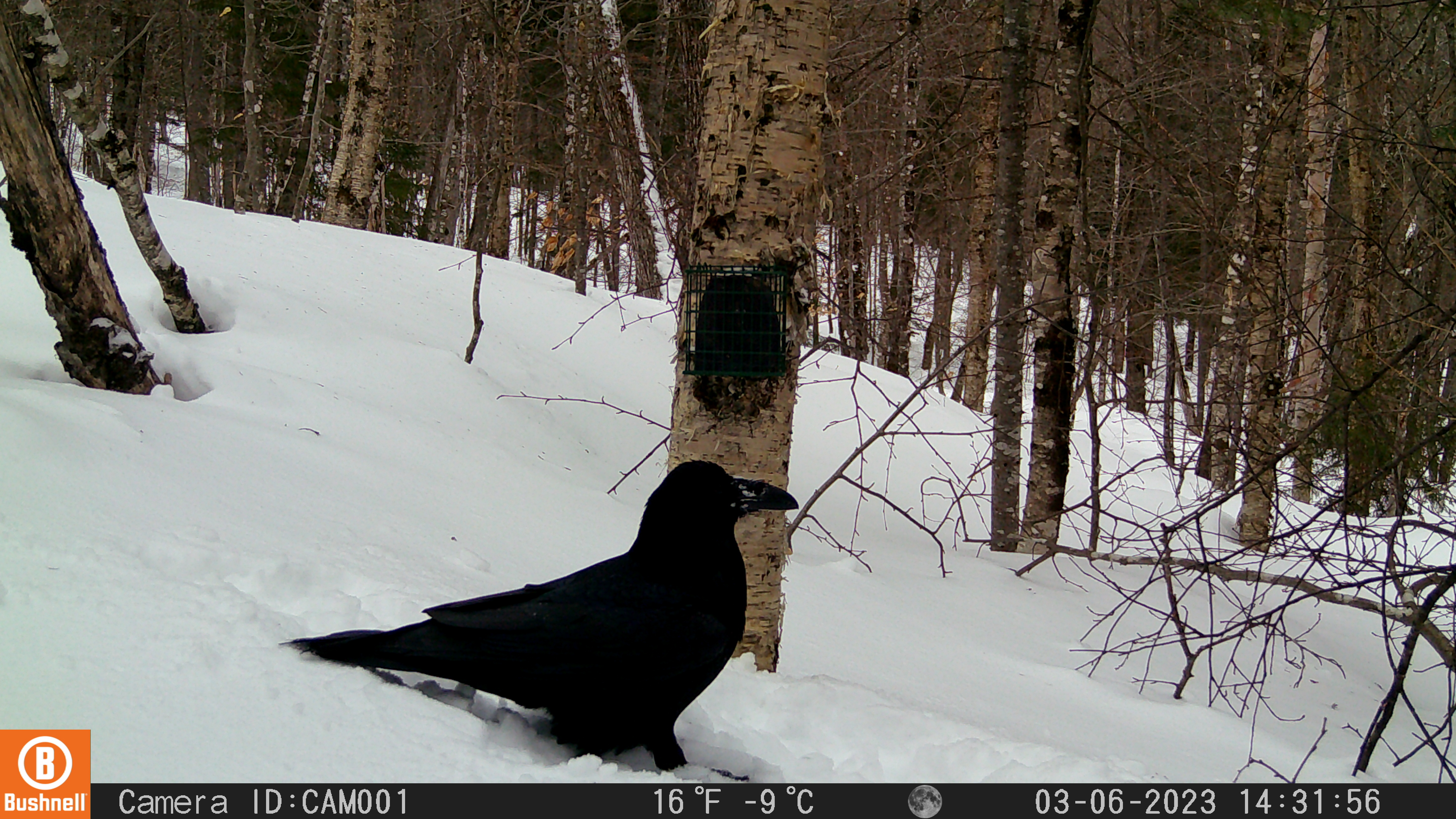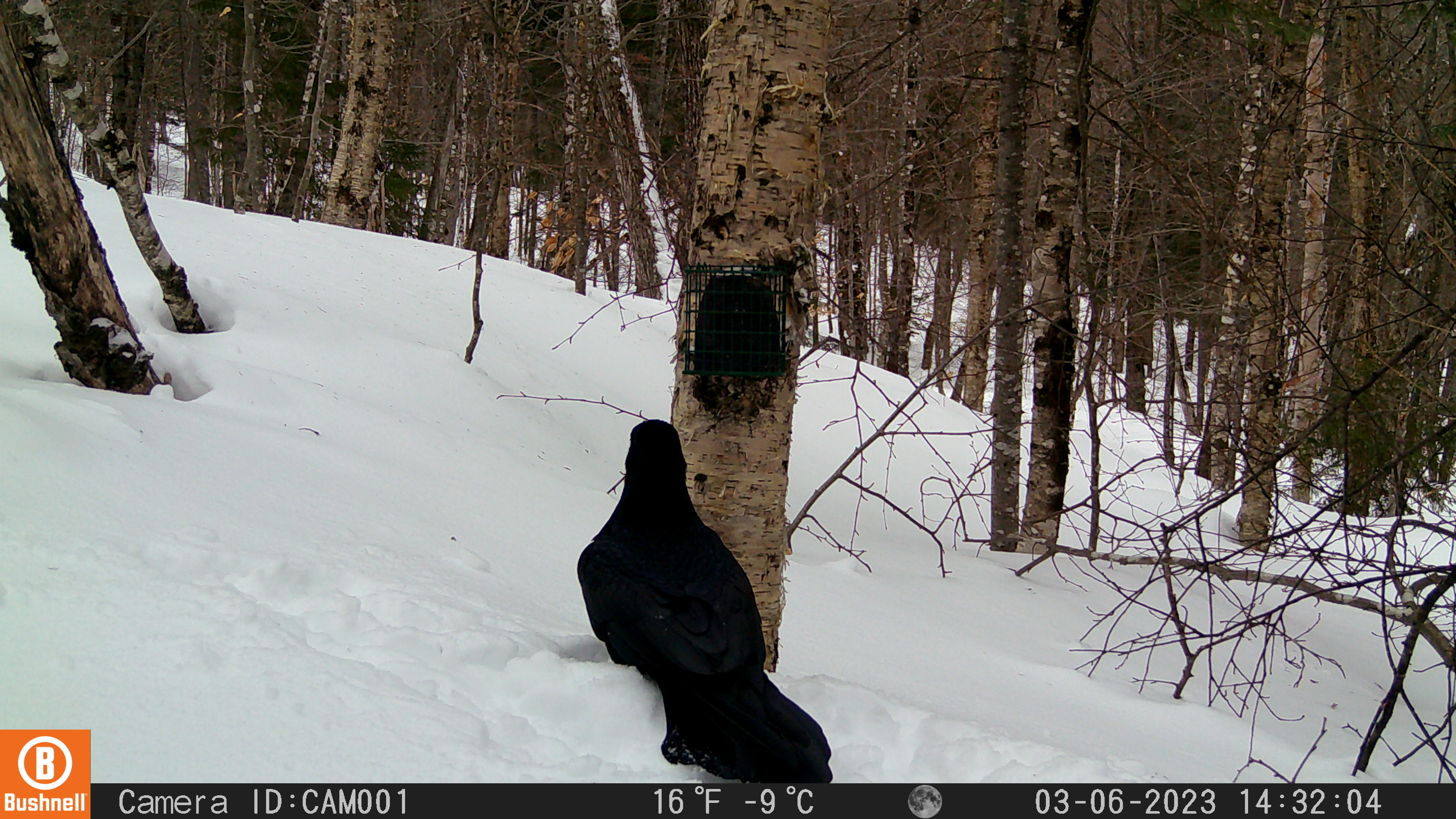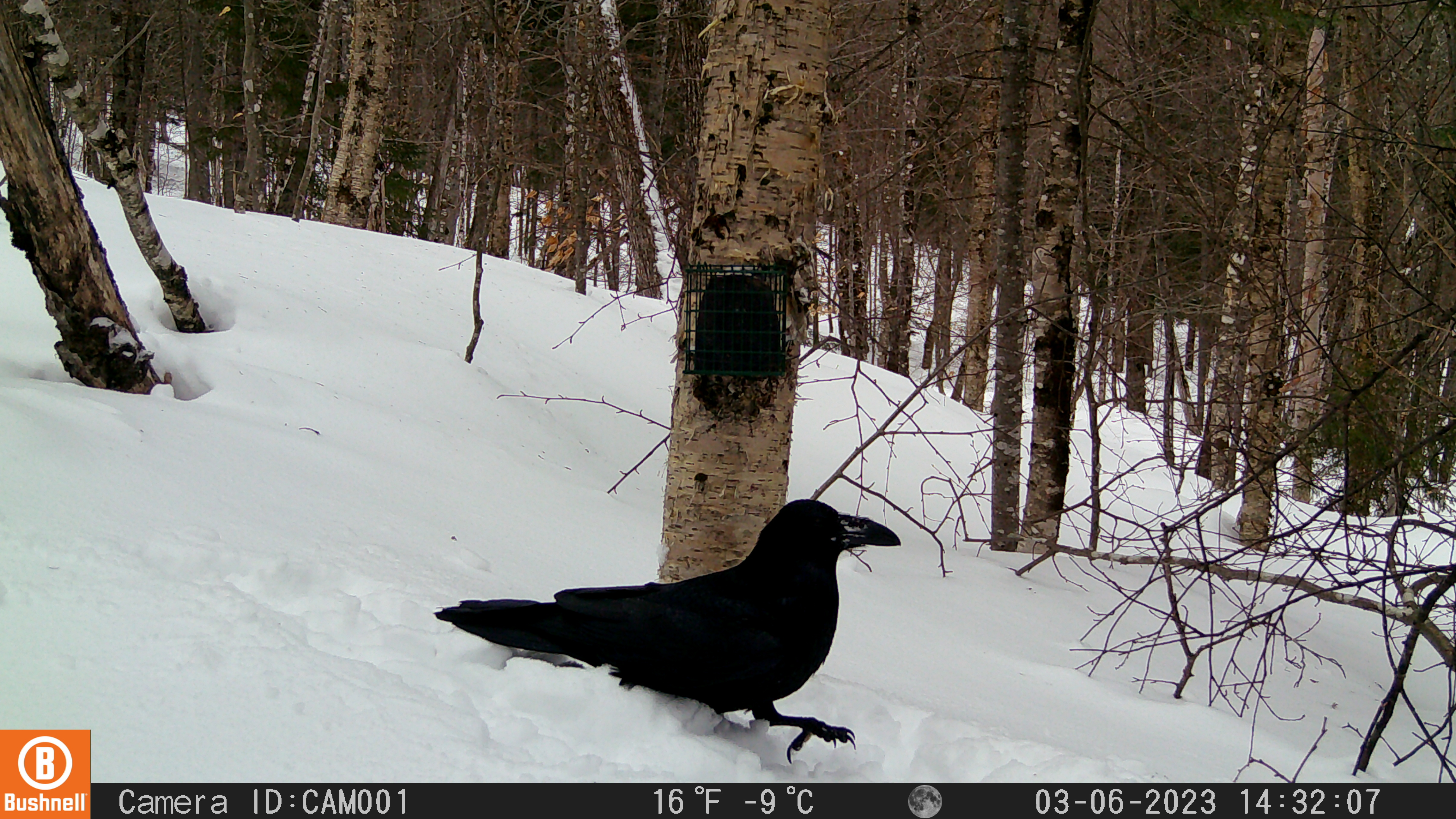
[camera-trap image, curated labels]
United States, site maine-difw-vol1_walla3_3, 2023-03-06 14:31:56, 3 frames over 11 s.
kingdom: Animalia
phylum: Chordata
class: Aves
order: Passeriformes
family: Corvidae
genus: Corvus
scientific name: Corvus corax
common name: common raven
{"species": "common raven (Corvus corax)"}